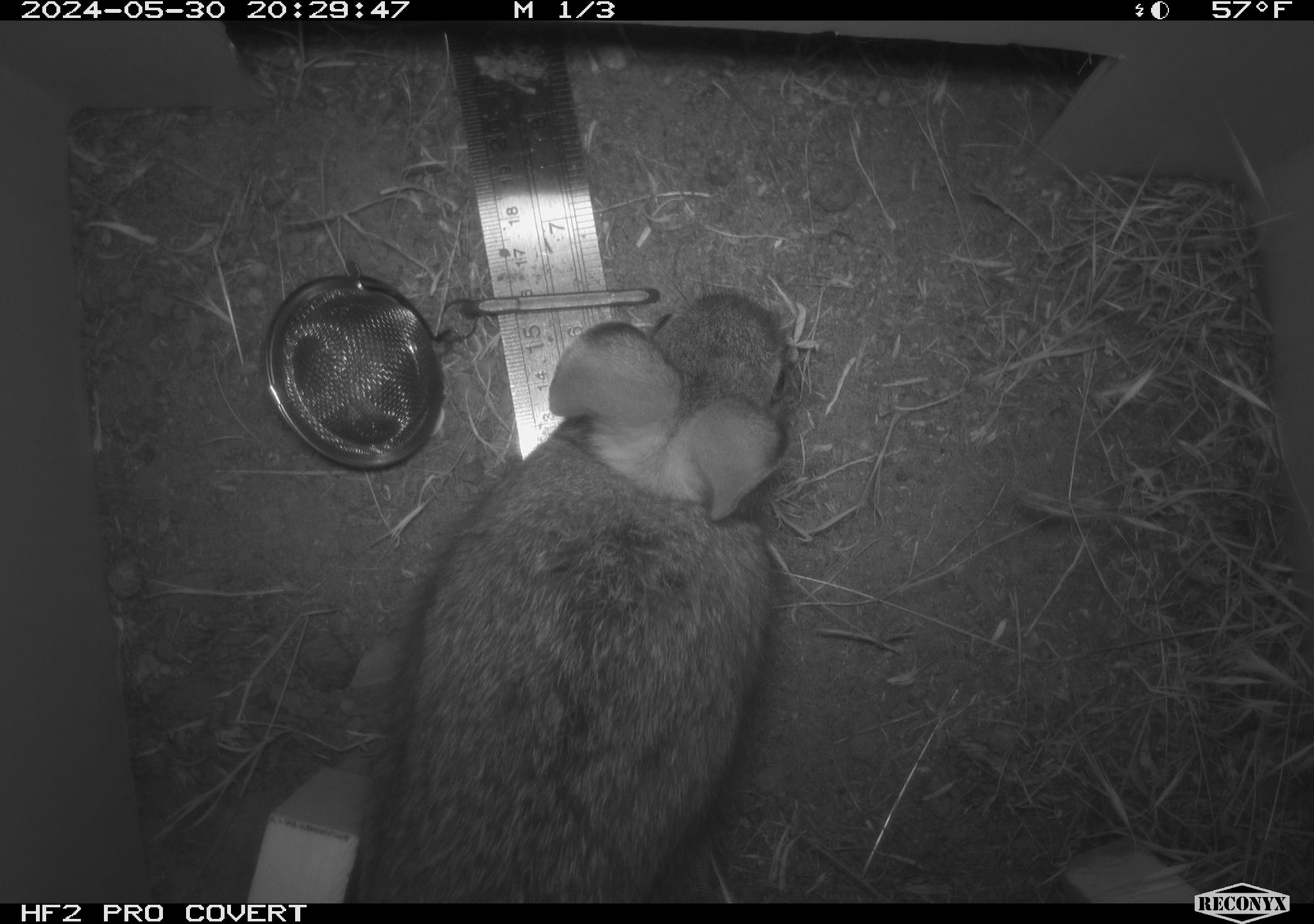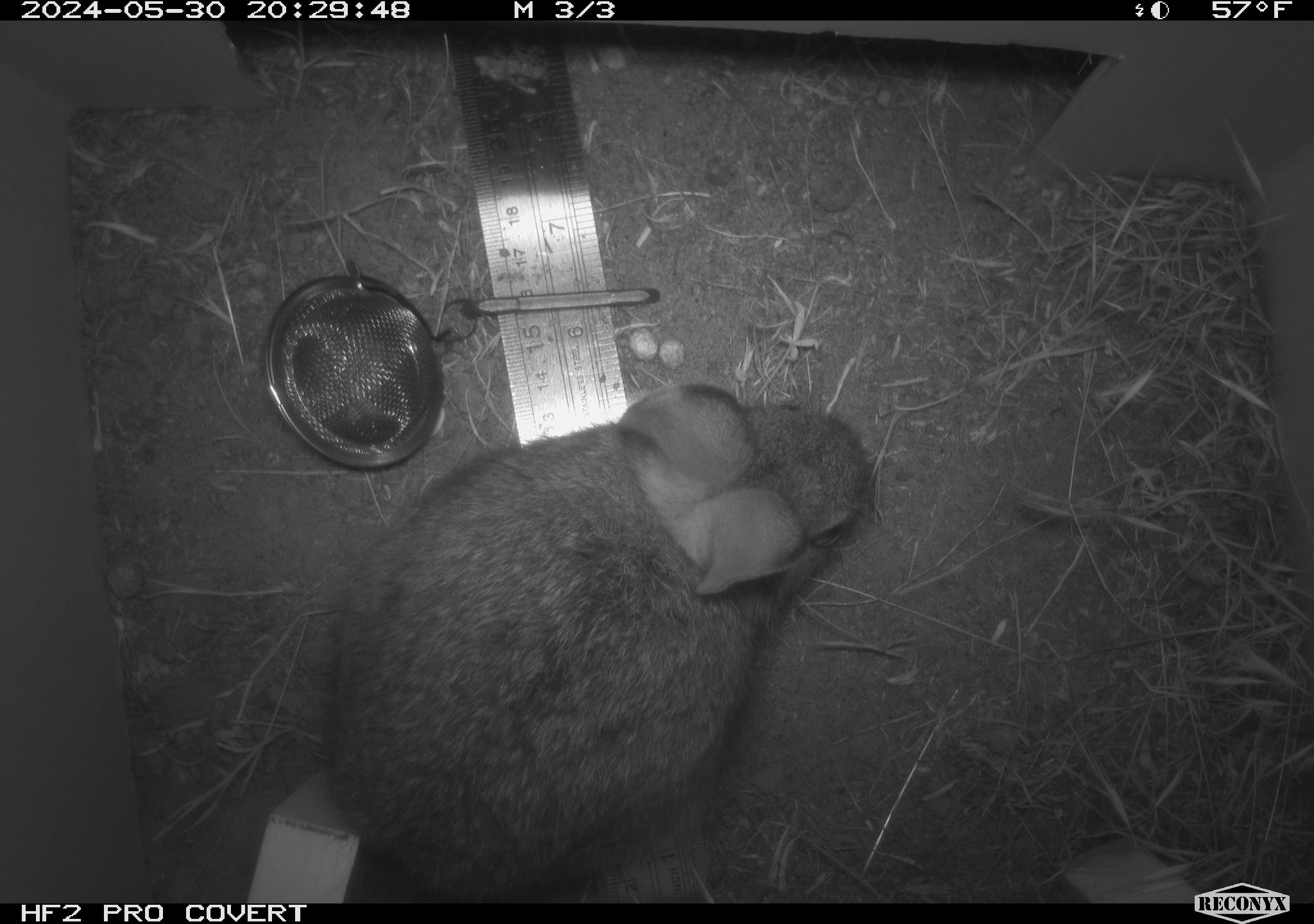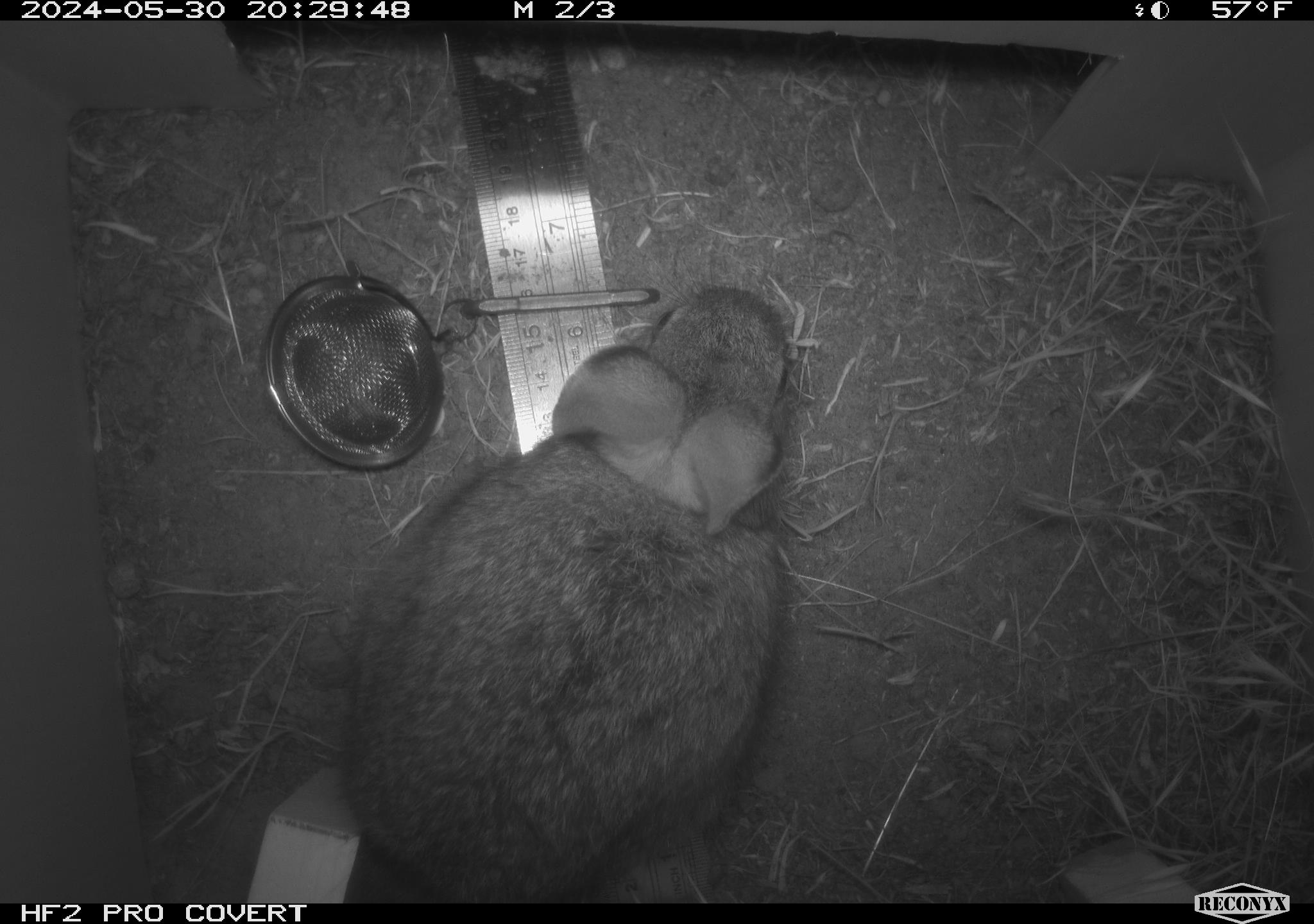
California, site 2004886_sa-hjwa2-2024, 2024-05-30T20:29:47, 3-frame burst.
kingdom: Animalia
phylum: Chordata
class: Mammalia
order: Lagomorpha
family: Leporidae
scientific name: Leporidae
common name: rabbit or hare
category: rabbit and hare family